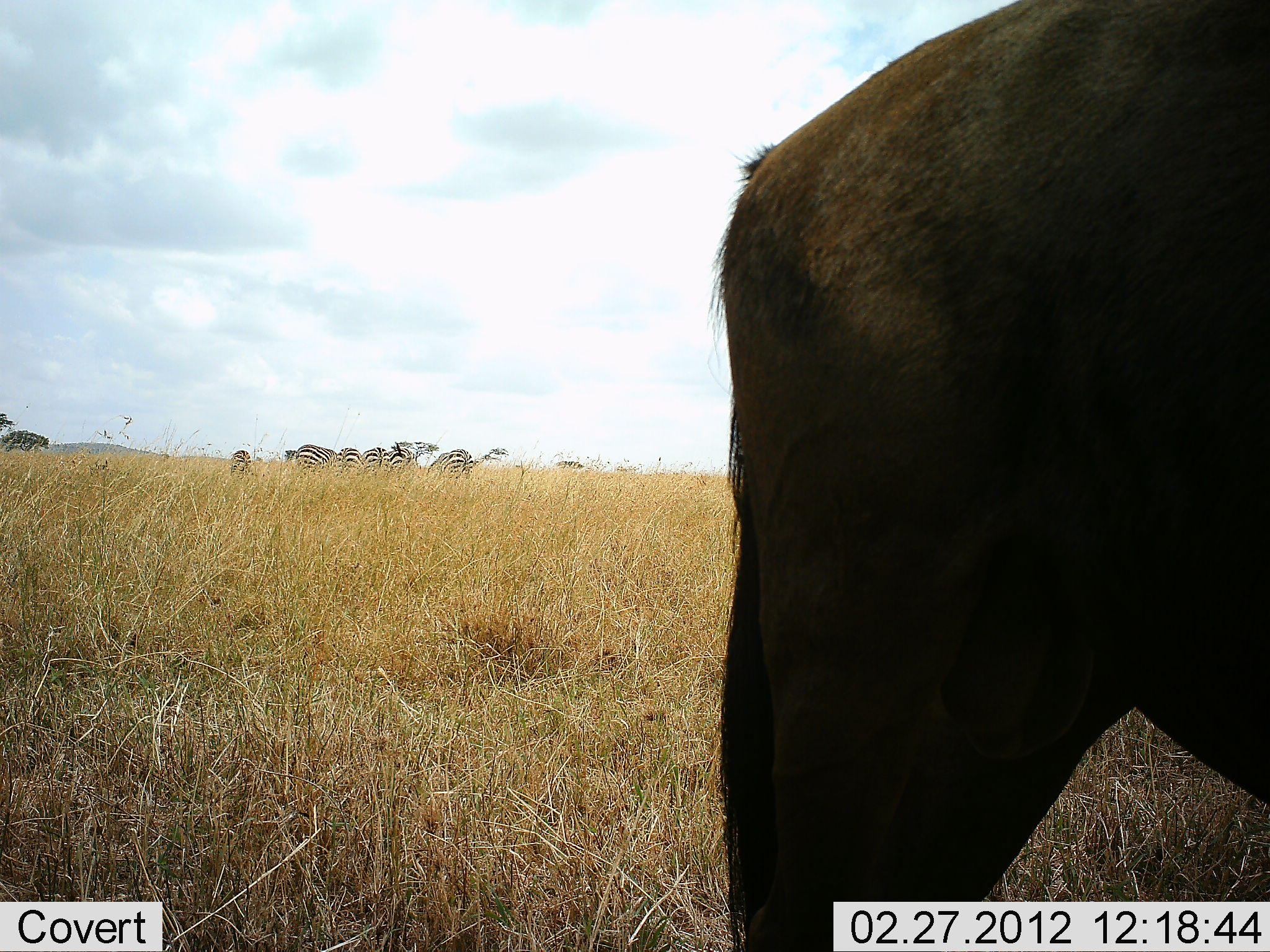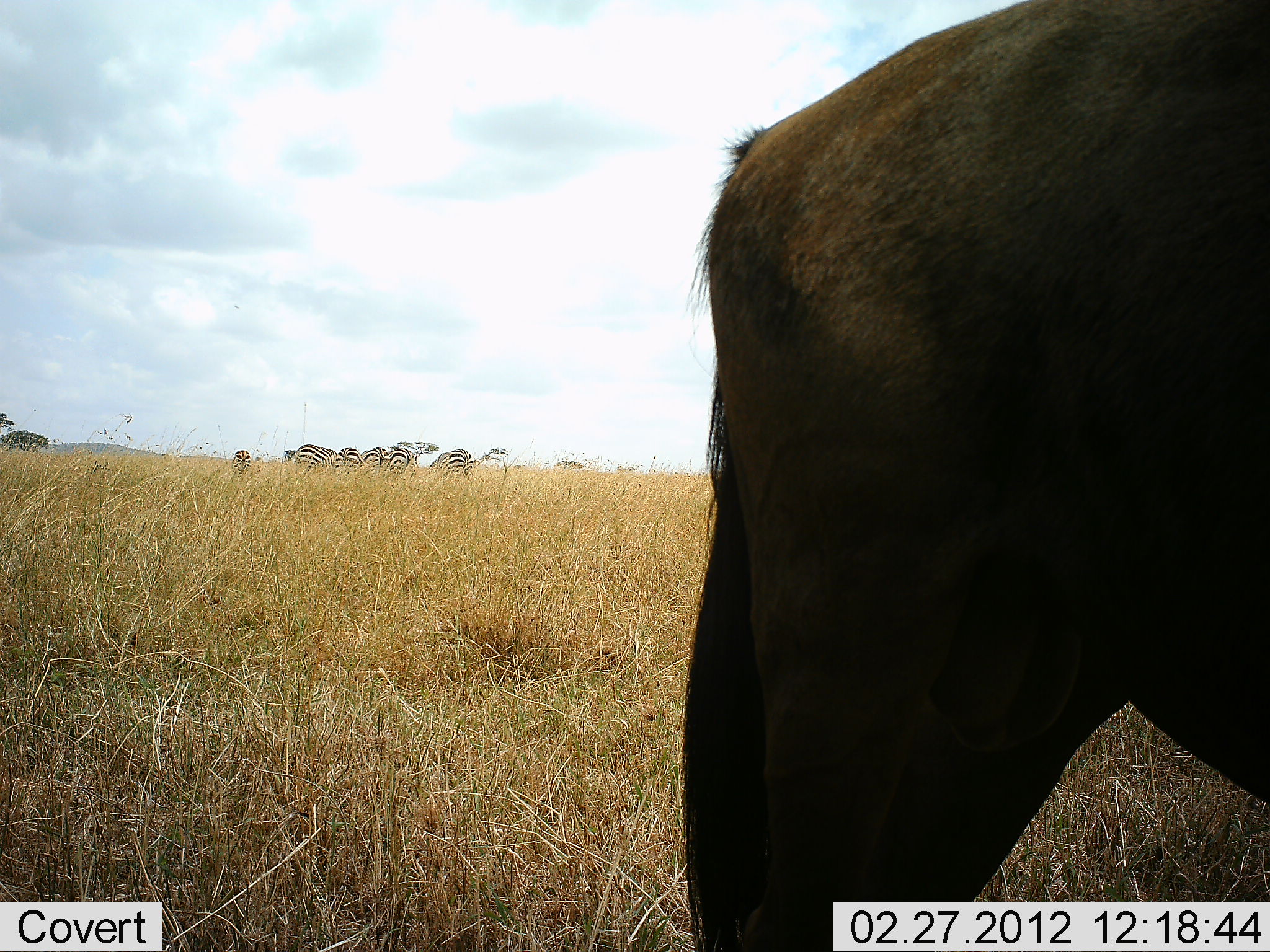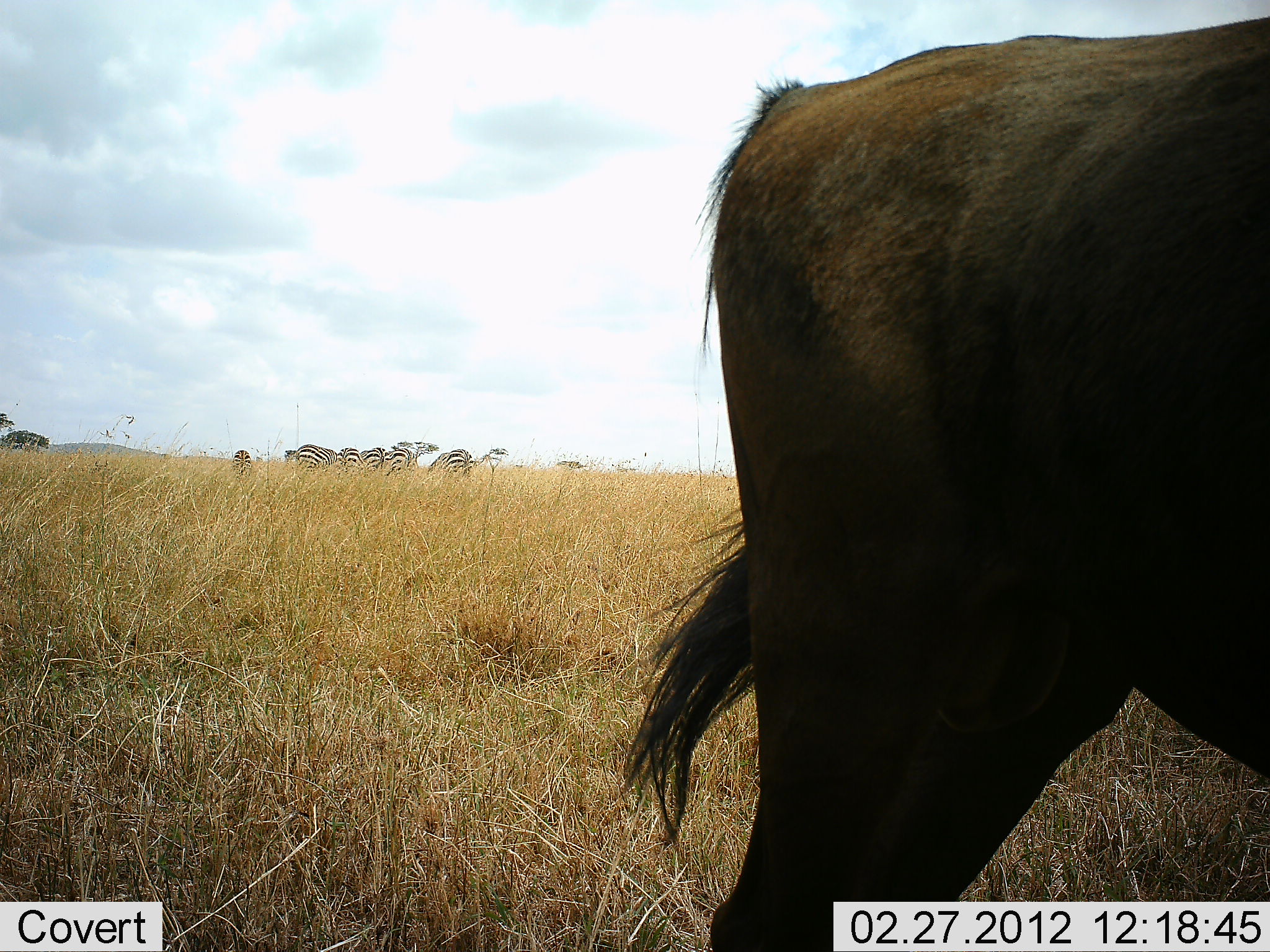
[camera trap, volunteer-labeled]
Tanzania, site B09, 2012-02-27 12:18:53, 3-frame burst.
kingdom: Animalia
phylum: Chordata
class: Mammalia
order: Artiodactyla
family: Bovidae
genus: Connochaetes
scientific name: Connochaetes taurinus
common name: blue wildebeest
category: wildebeest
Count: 1.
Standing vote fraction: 94%.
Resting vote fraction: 0%.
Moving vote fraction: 6%.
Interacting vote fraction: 0%.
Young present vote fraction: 0%.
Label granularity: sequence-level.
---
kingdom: Animalia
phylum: Chordata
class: Mammalia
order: Perissodactyla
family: Equidae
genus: Equus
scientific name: Equus quagga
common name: plains zebra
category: zebra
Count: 6.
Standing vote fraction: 47%.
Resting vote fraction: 0%.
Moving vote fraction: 0%.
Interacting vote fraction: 0%.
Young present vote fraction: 0%.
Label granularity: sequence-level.